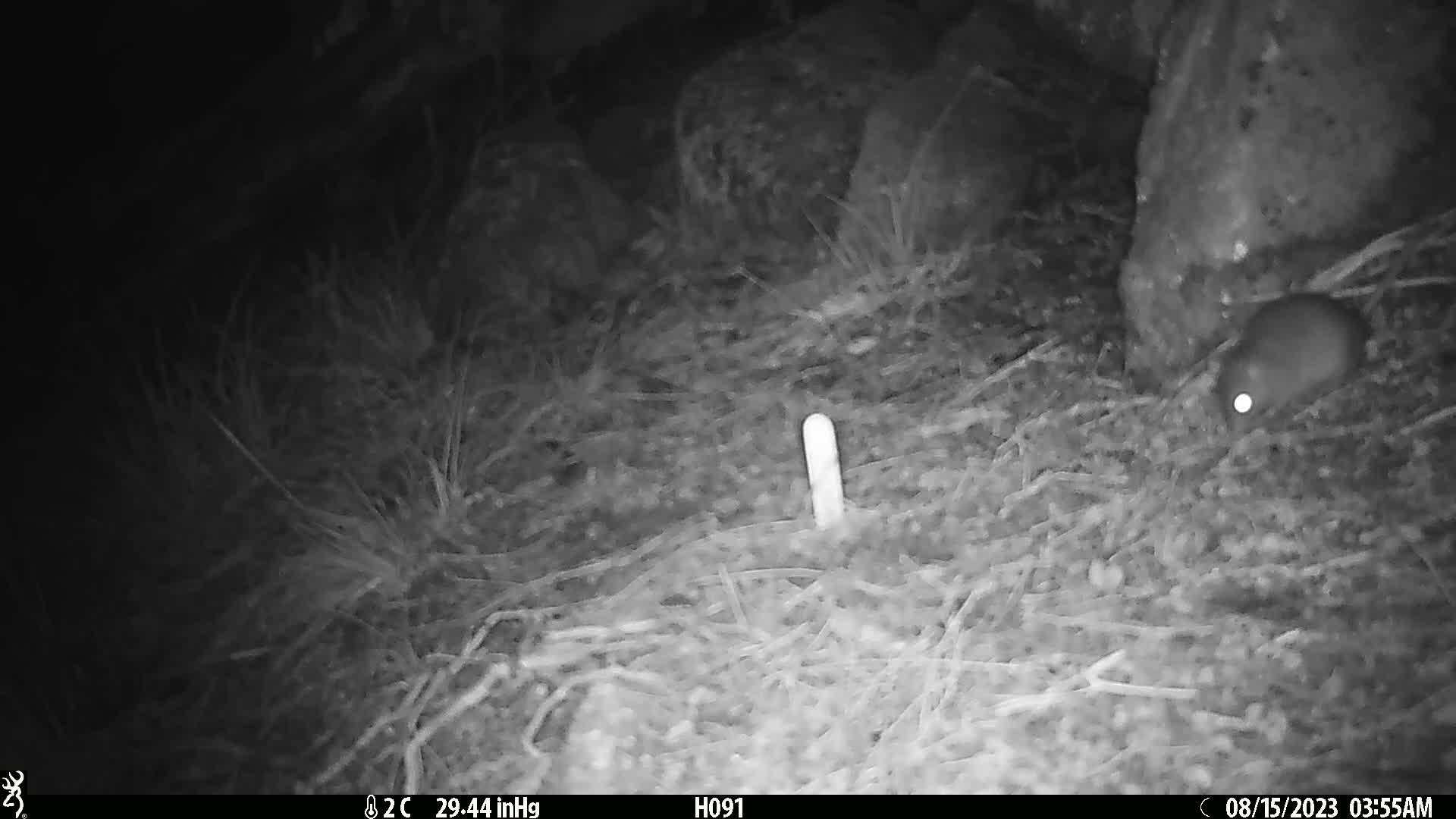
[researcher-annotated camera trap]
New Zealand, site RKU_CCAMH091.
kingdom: Animalia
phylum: Chordata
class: Mammalia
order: Rodentia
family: Muridae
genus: Rattus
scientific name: Rattus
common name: rat